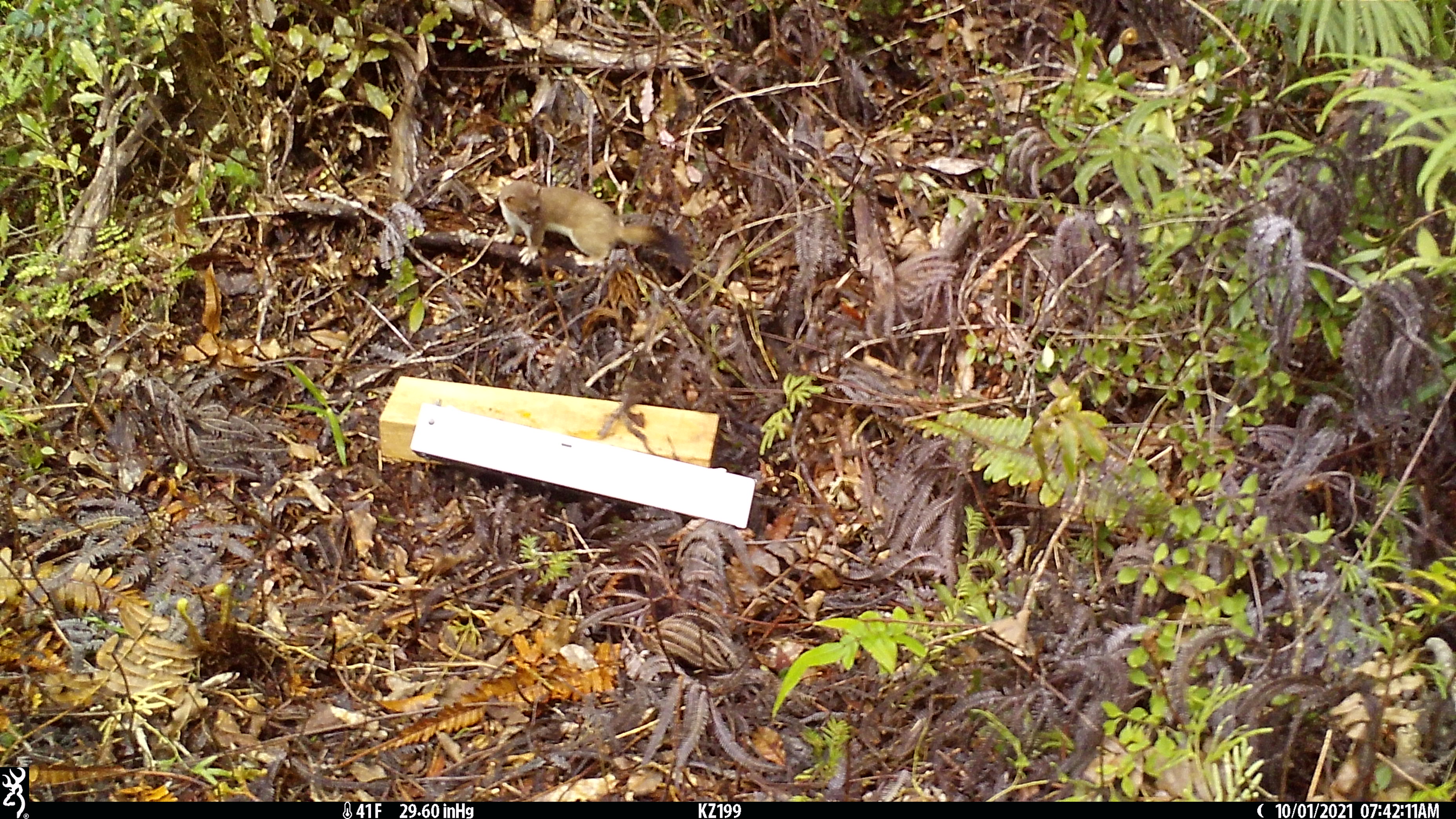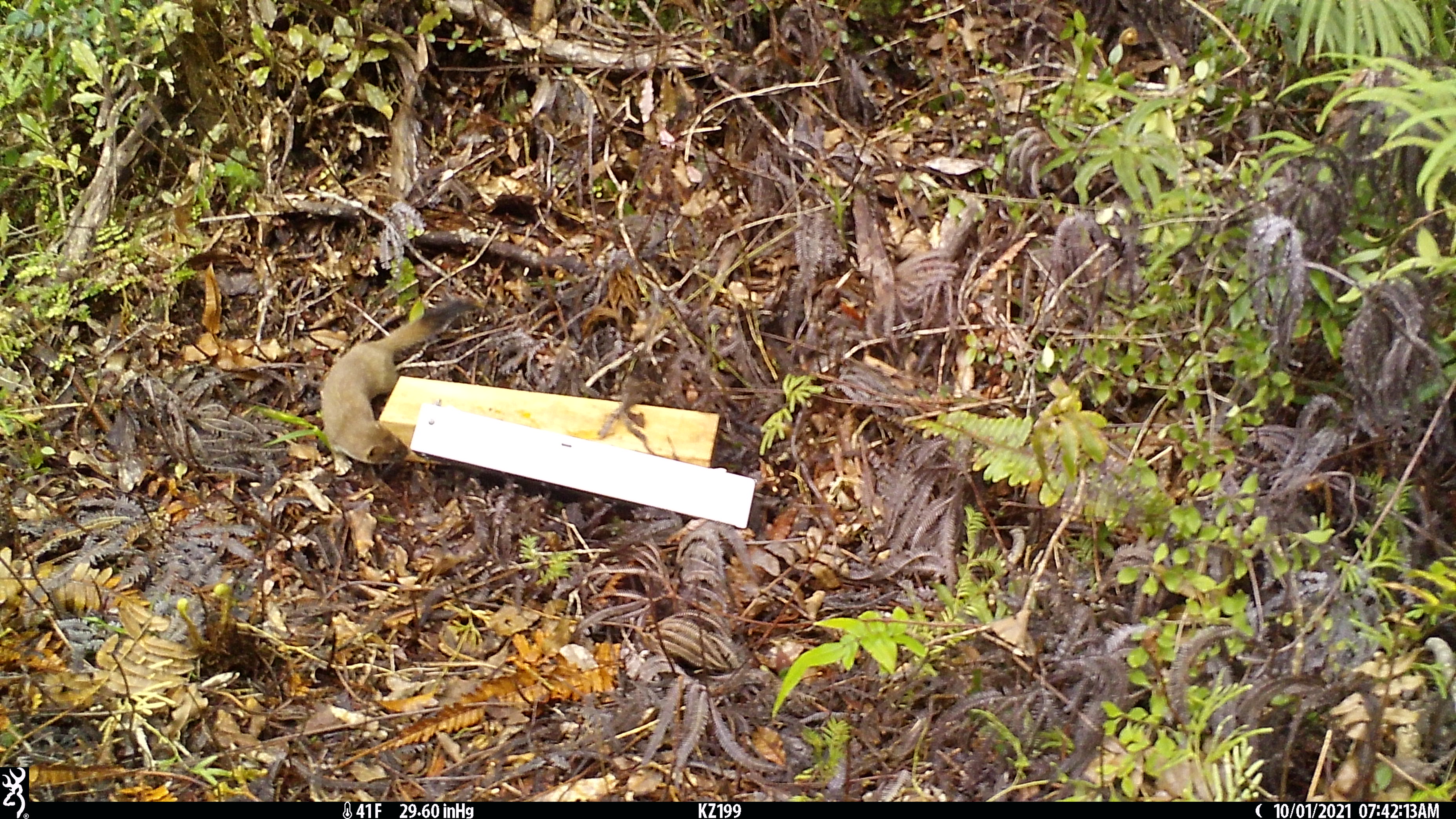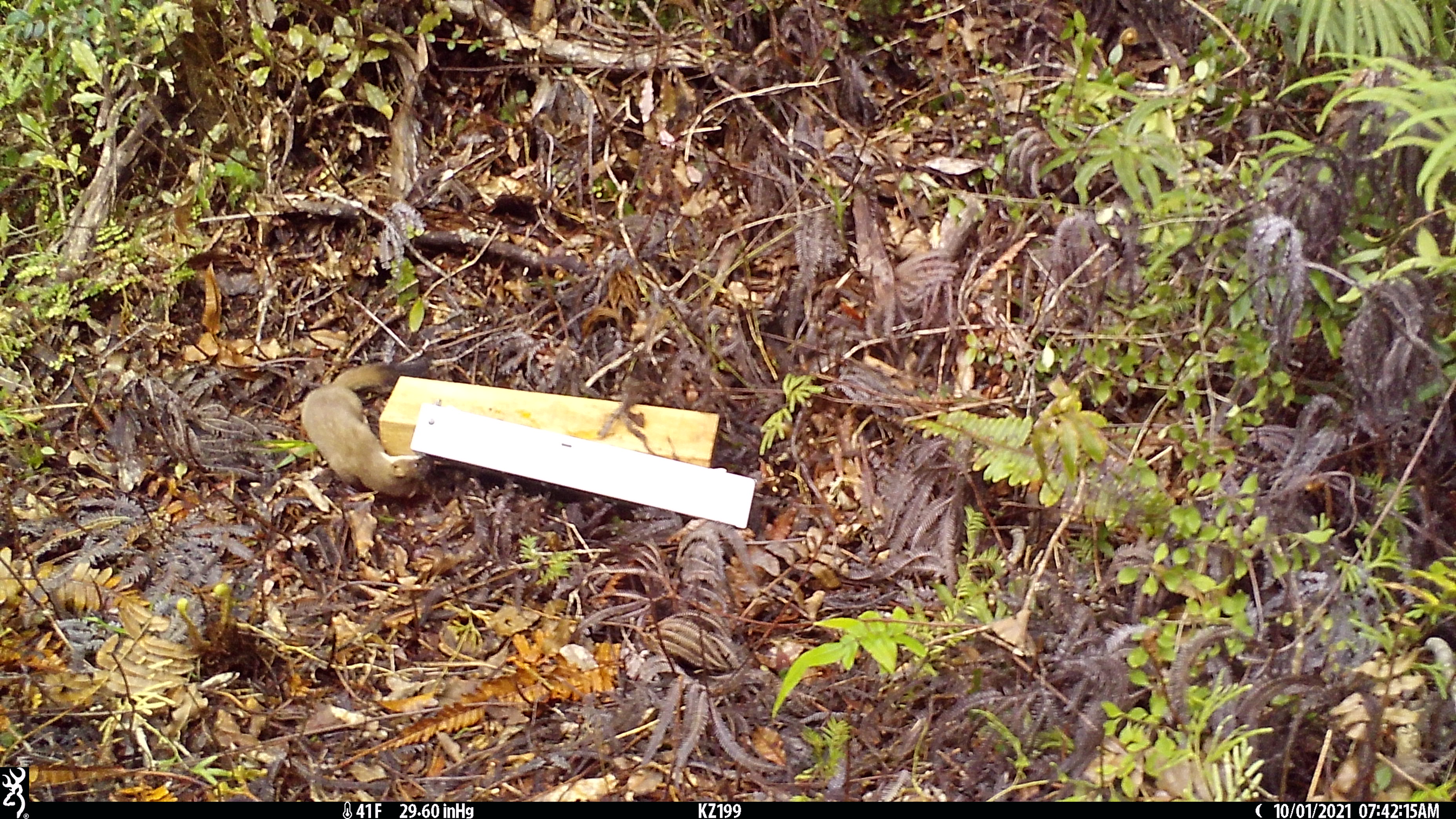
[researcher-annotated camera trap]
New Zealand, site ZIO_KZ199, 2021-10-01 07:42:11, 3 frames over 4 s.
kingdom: Animalia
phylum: Chordata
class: Mammalia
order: Carnivora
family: Mustelidae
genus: Mustela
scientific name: Mustela erminea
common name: stoat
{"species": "stoat (Mustela erminea)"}